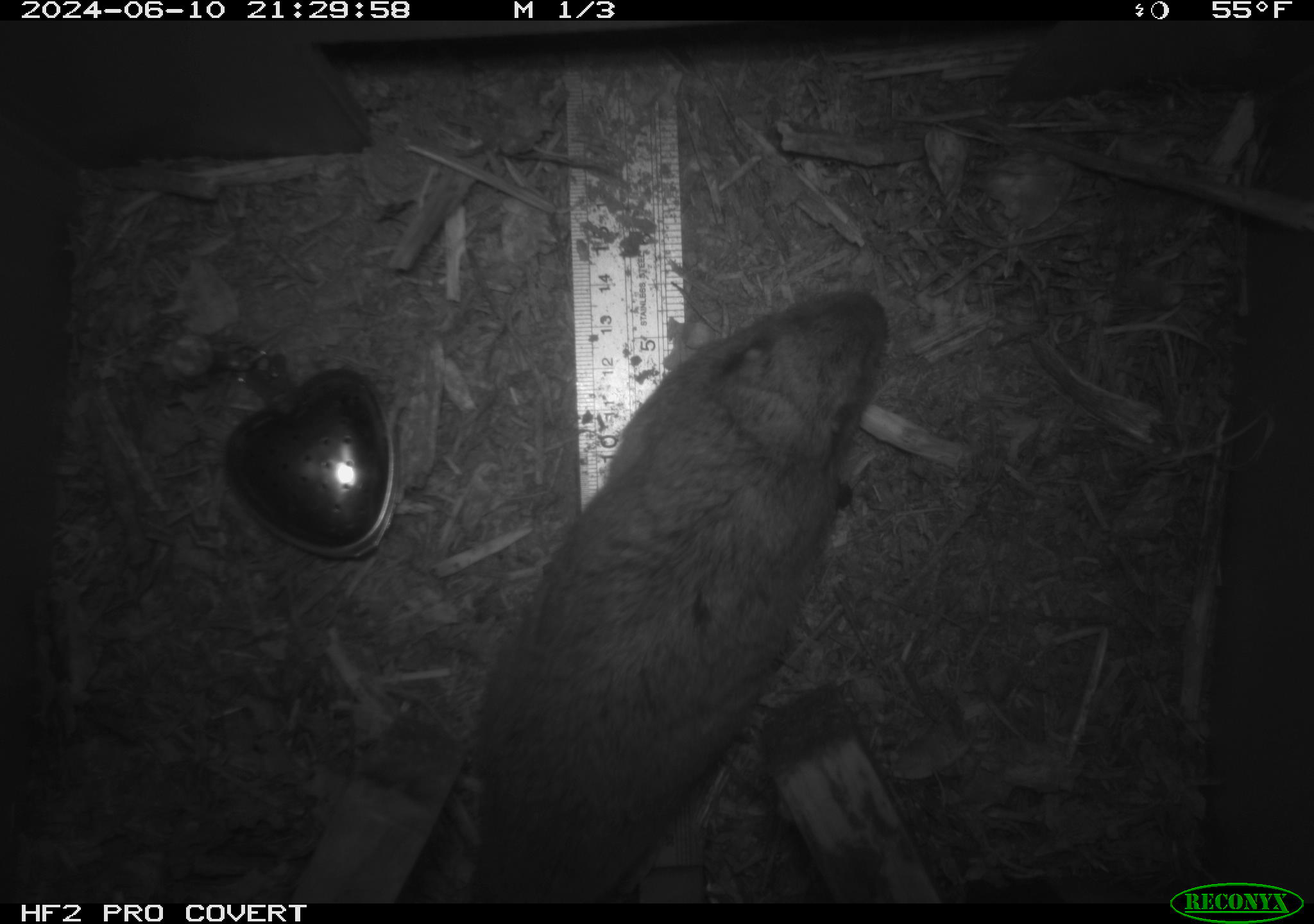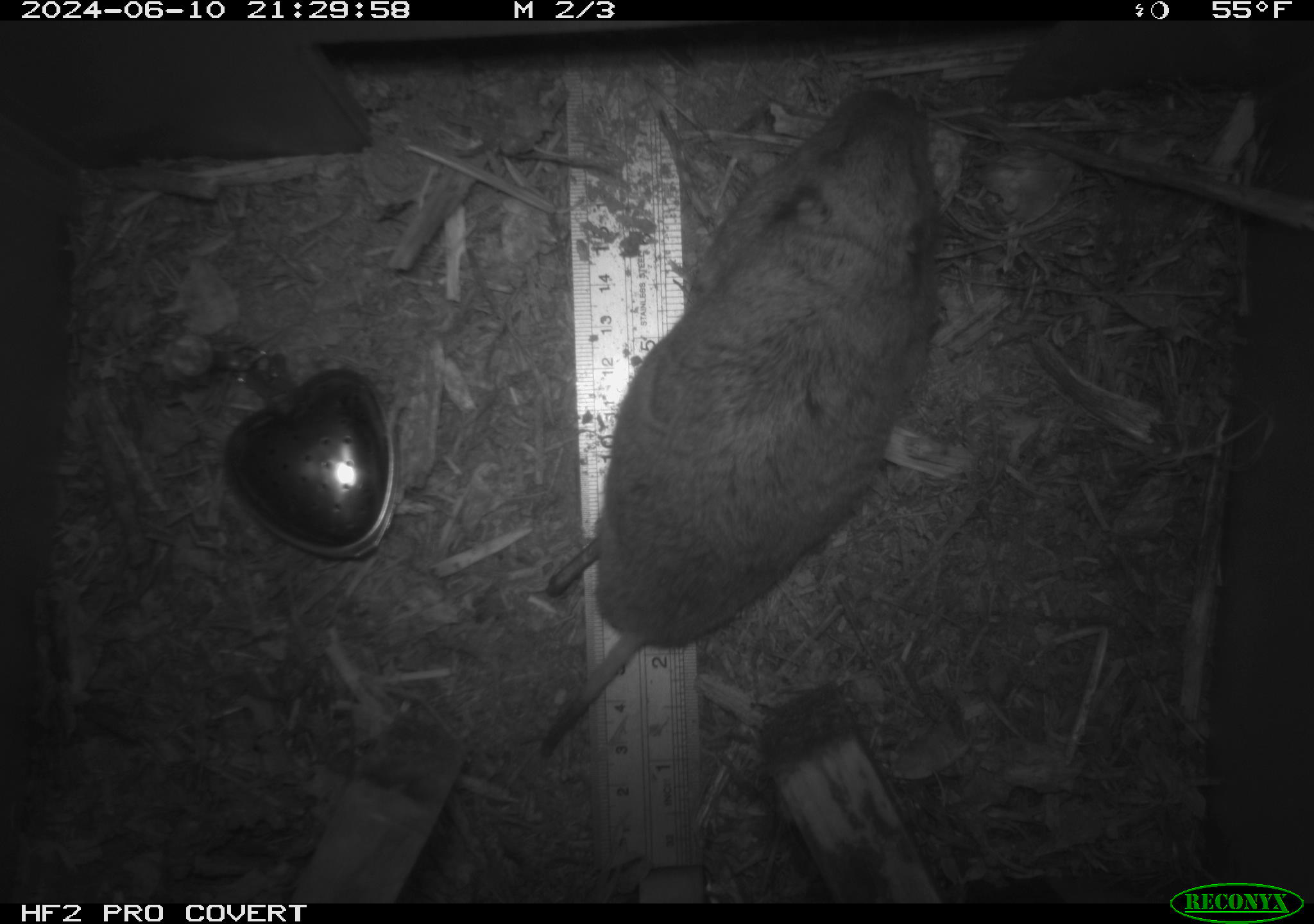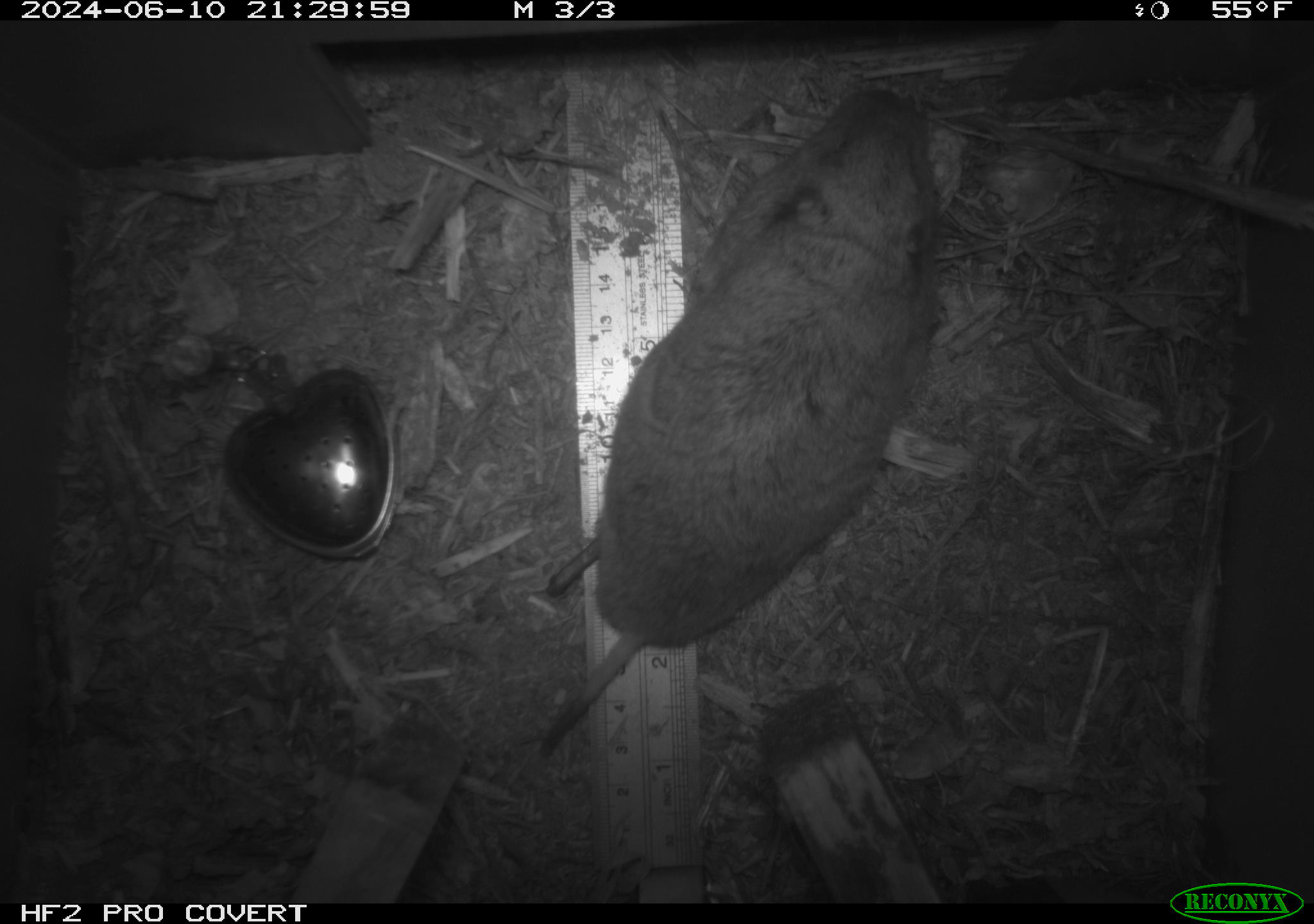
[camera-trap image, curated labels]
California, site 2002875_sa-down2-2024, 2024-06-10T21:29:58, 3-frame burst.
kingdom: Animalia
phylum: Chordata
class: Mammalia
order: Rodentia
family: Geomyidae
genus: Thomomys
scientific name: Thomomys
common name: smooth-toothed pocket gophers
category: thomomys species